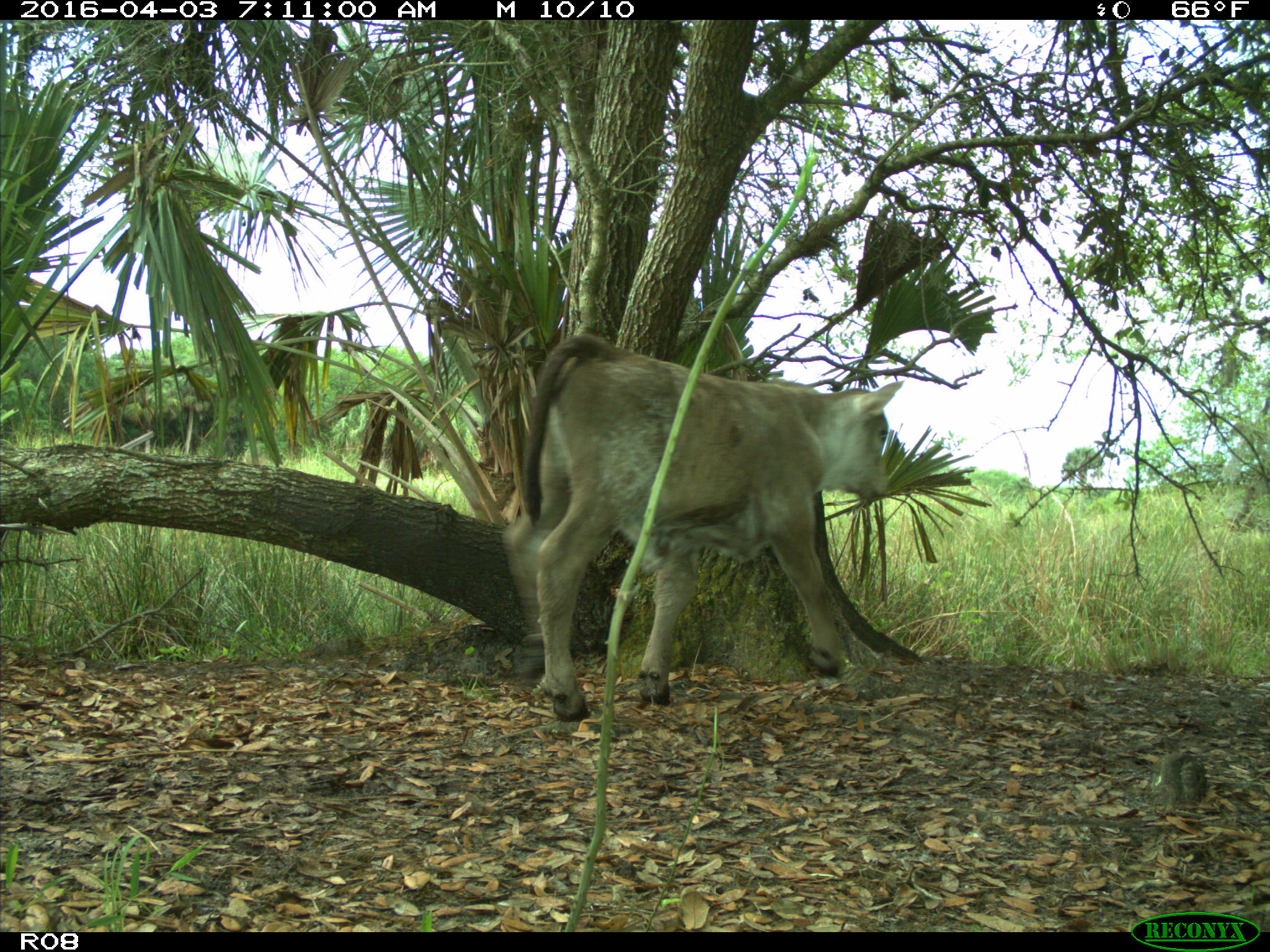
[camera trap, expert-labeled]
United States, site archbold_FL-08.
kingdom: Animalia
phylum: Chordata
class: Mammalia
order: Artiodactyla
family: Bovidae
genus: Bos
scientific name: Bos taurus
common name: domestic cow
Bos taurus (domestic cow).